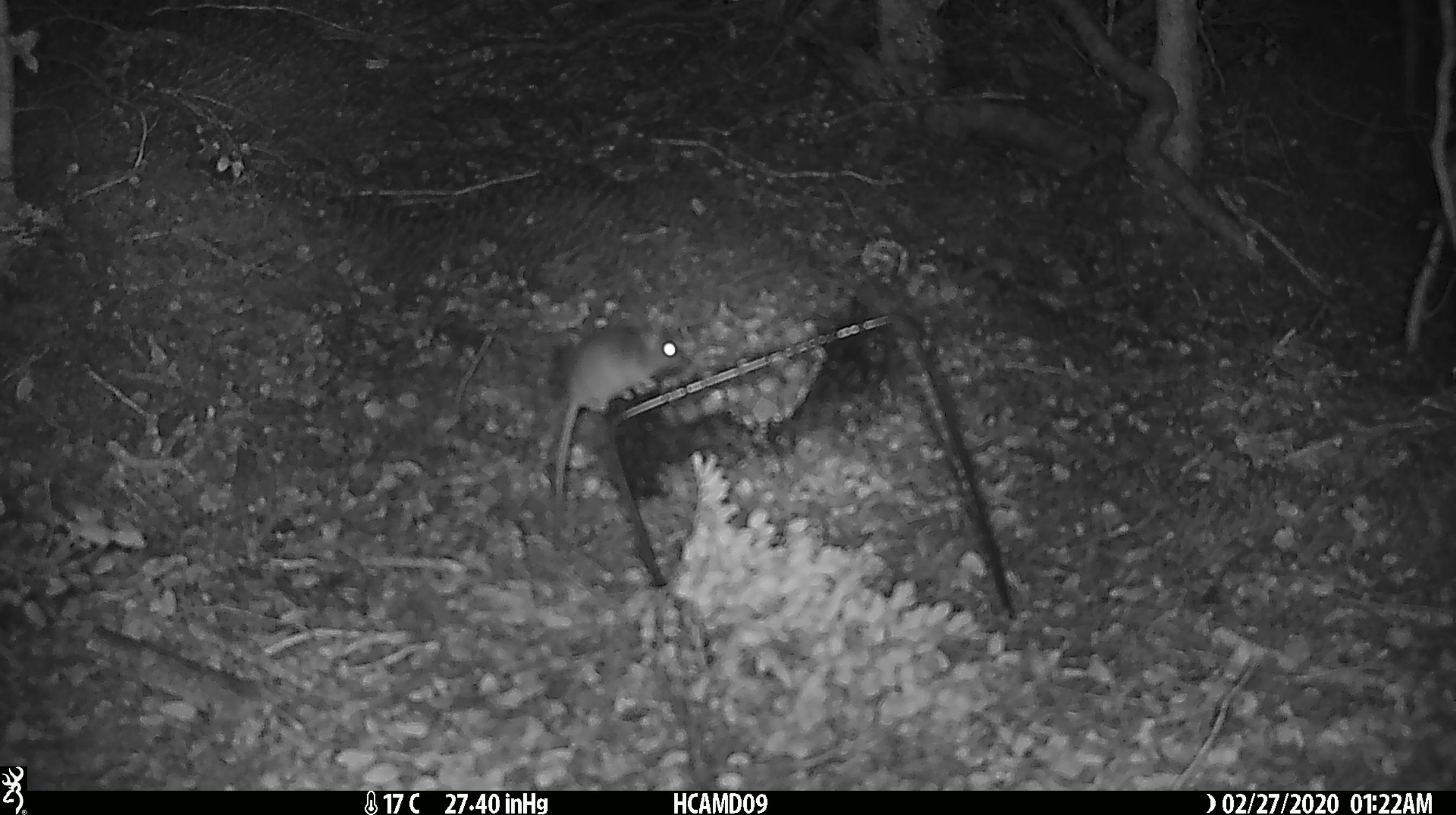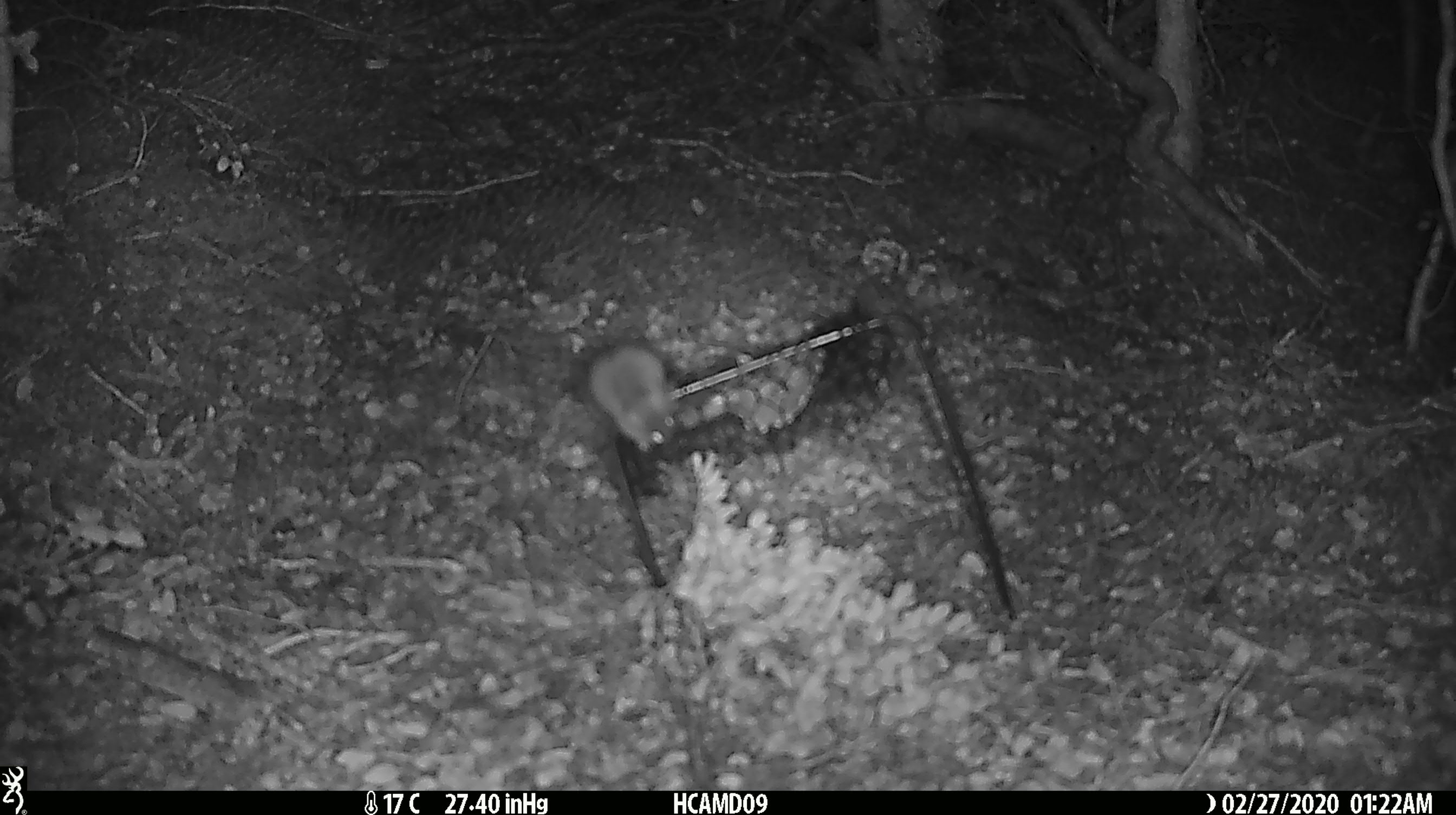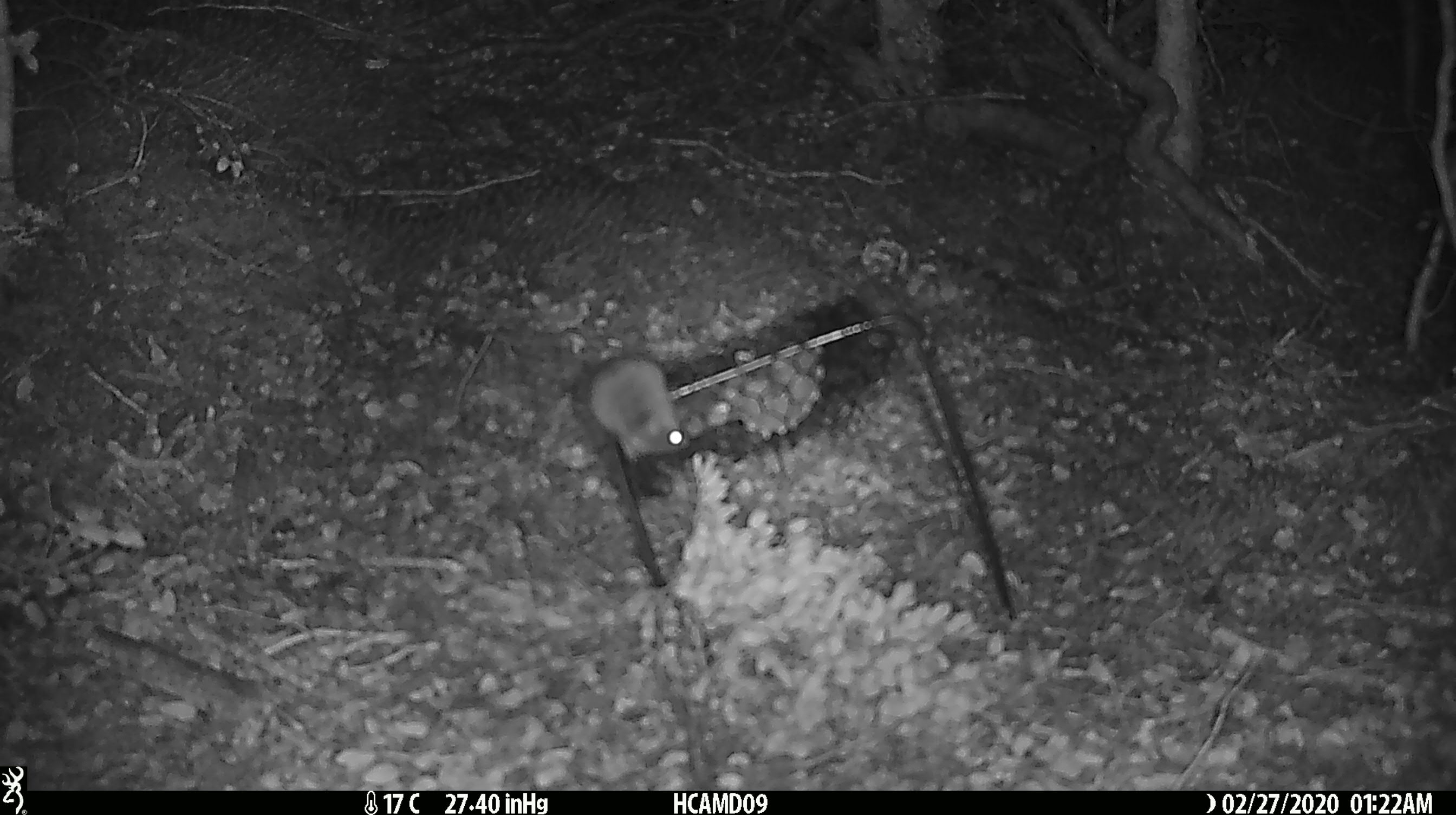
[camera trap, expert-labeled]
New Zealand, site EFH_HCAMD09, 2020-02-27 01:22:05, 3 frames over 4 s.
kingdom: Animalia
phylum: Chordata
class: Mammalia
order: Rodentia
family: Muridae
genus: Mus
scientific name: Mus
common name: mouse